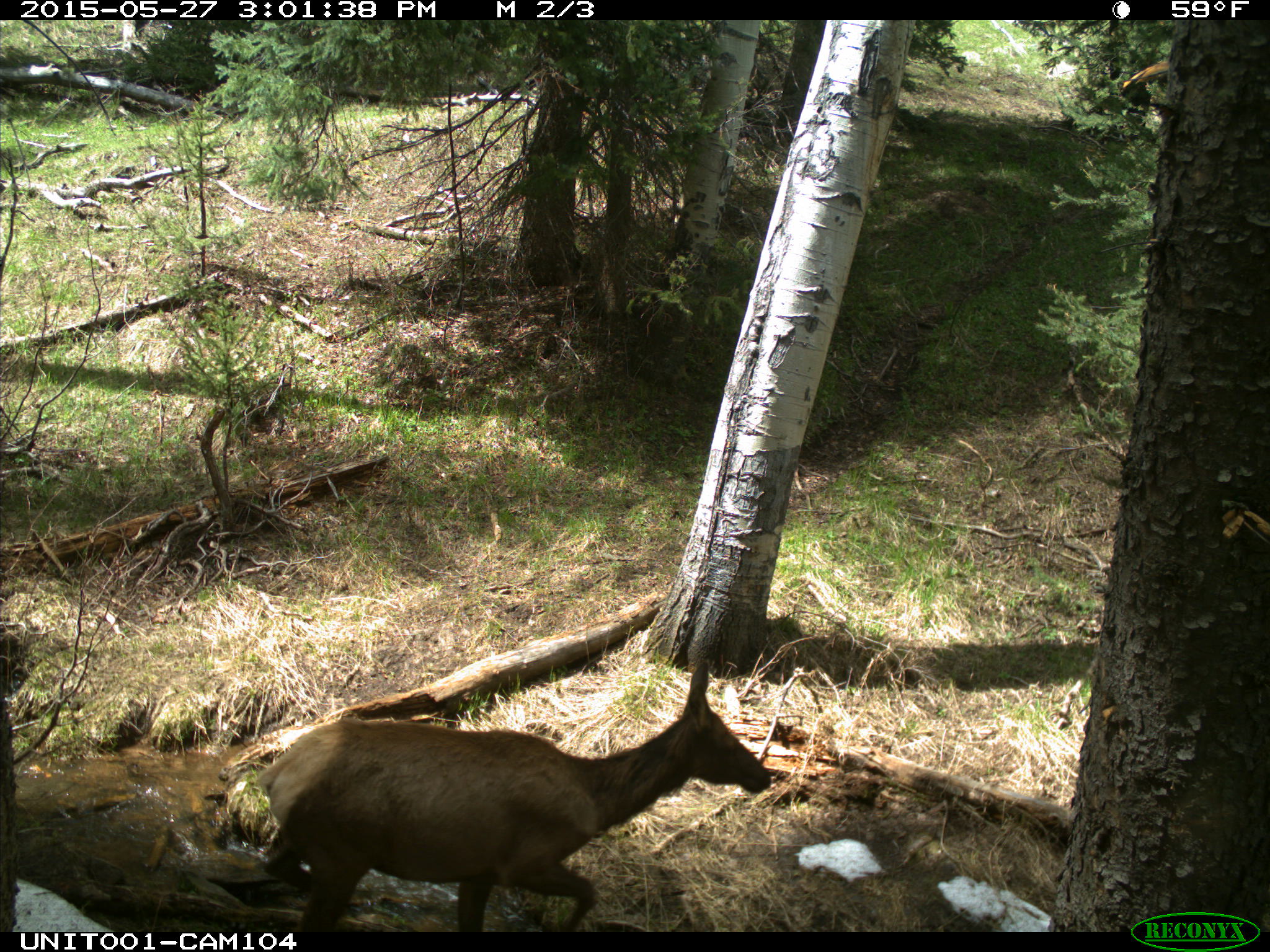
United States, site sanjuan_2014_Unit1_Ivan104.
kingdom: Animalia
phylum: Chordata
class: Mammalia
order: Artiodactyla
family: Cervidae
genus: Cervus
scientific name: Cervus elaphus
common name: red deer